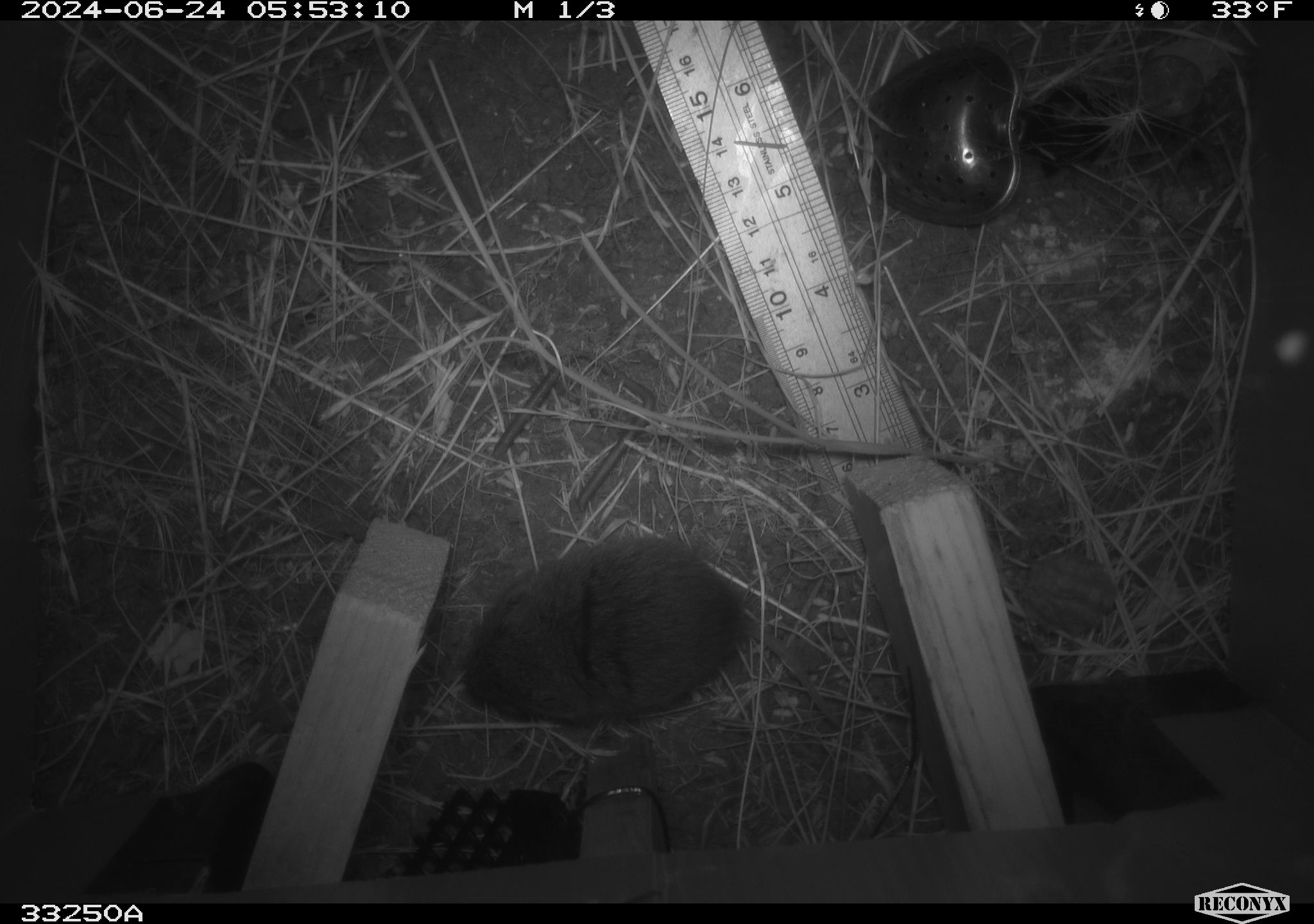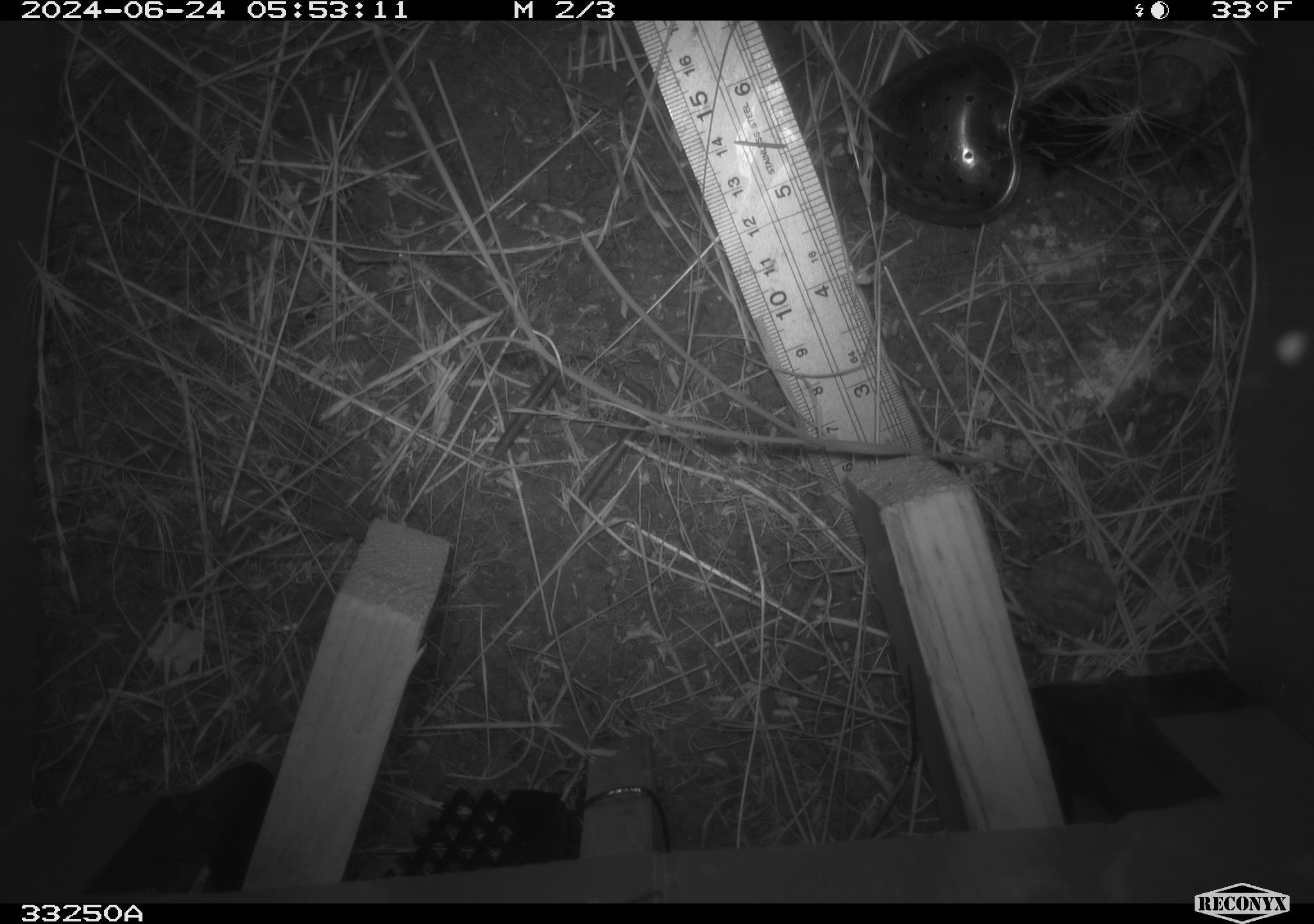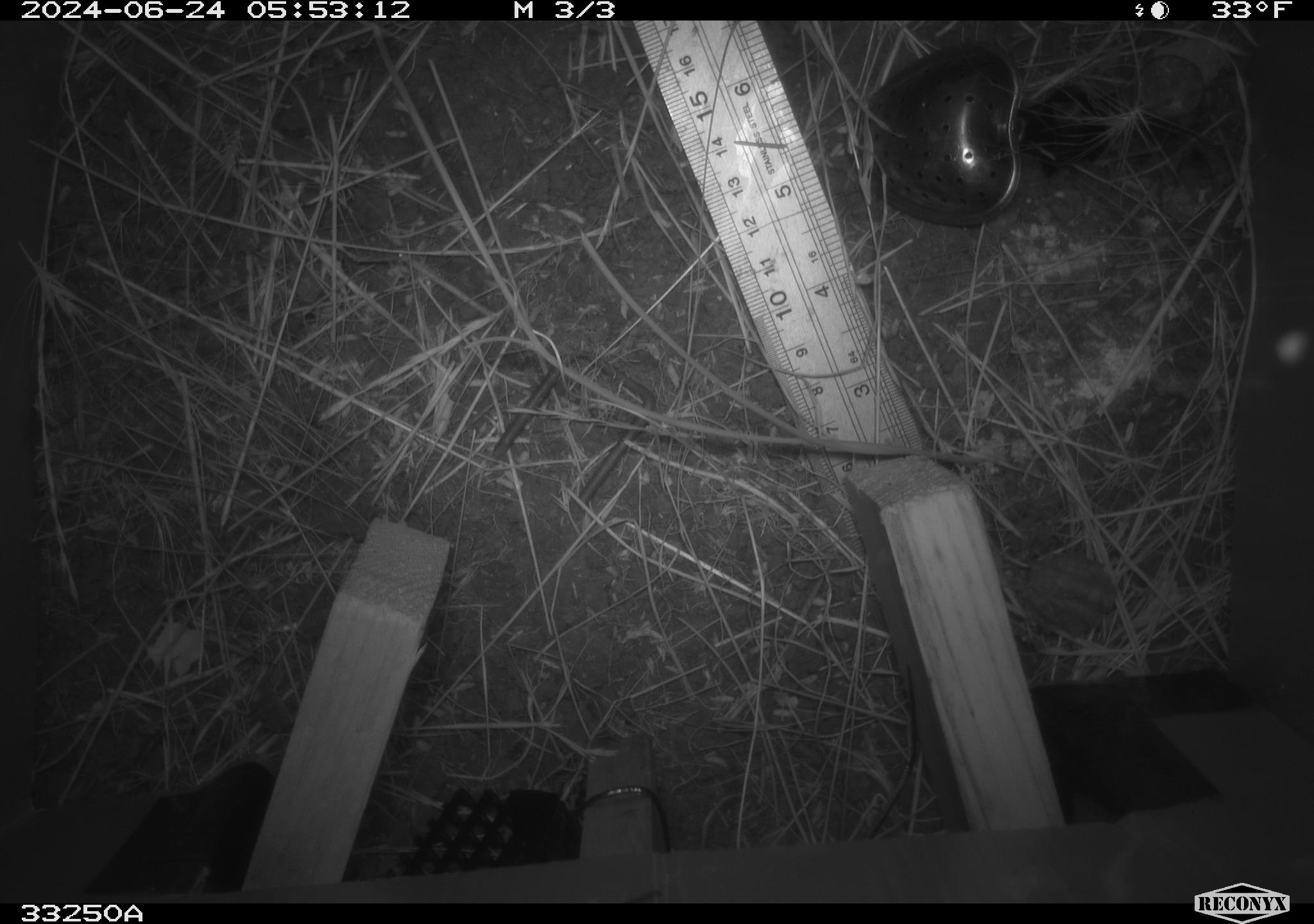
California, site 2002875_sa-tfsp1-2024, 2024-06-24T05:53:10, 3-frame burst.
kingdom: Animalia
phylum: Chordata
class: Mammalia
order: Rodentia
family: Cricetidae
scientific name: Arvicolinae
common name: voles, lemmings, and muskrats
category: arvicolinae subfamily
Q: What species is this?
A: Arvicolinae subfamily (voles, lemmings, and muskrats) (Arvicolinae).